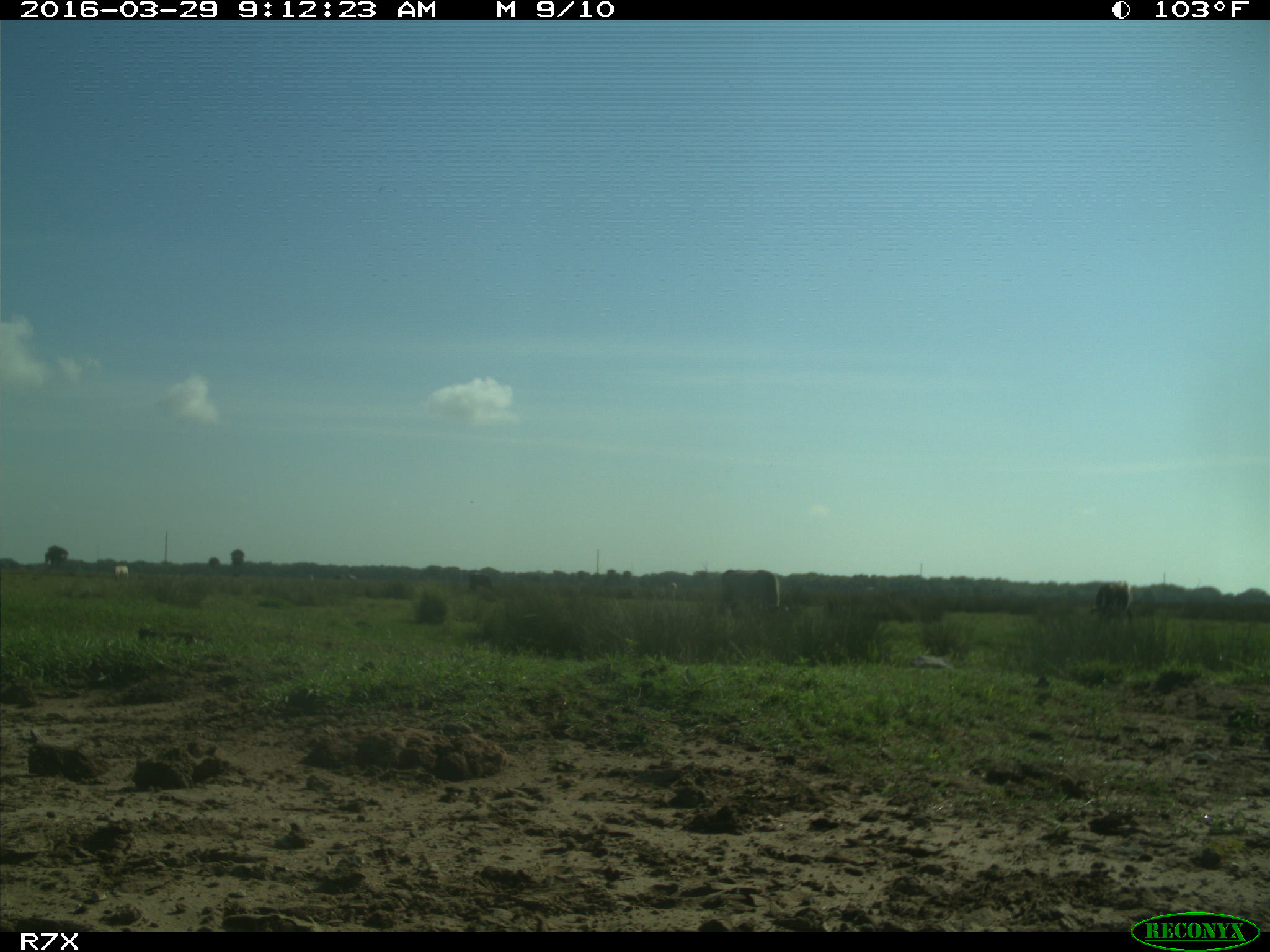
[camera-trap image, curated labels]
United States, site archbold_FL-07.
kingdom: Animalia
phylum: Chordata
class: Mammalia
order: Artiodactyla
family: Bovidae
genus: Bos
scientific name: Bos taurus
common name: domestic cow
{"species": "Bos taurus (domestic cow)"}